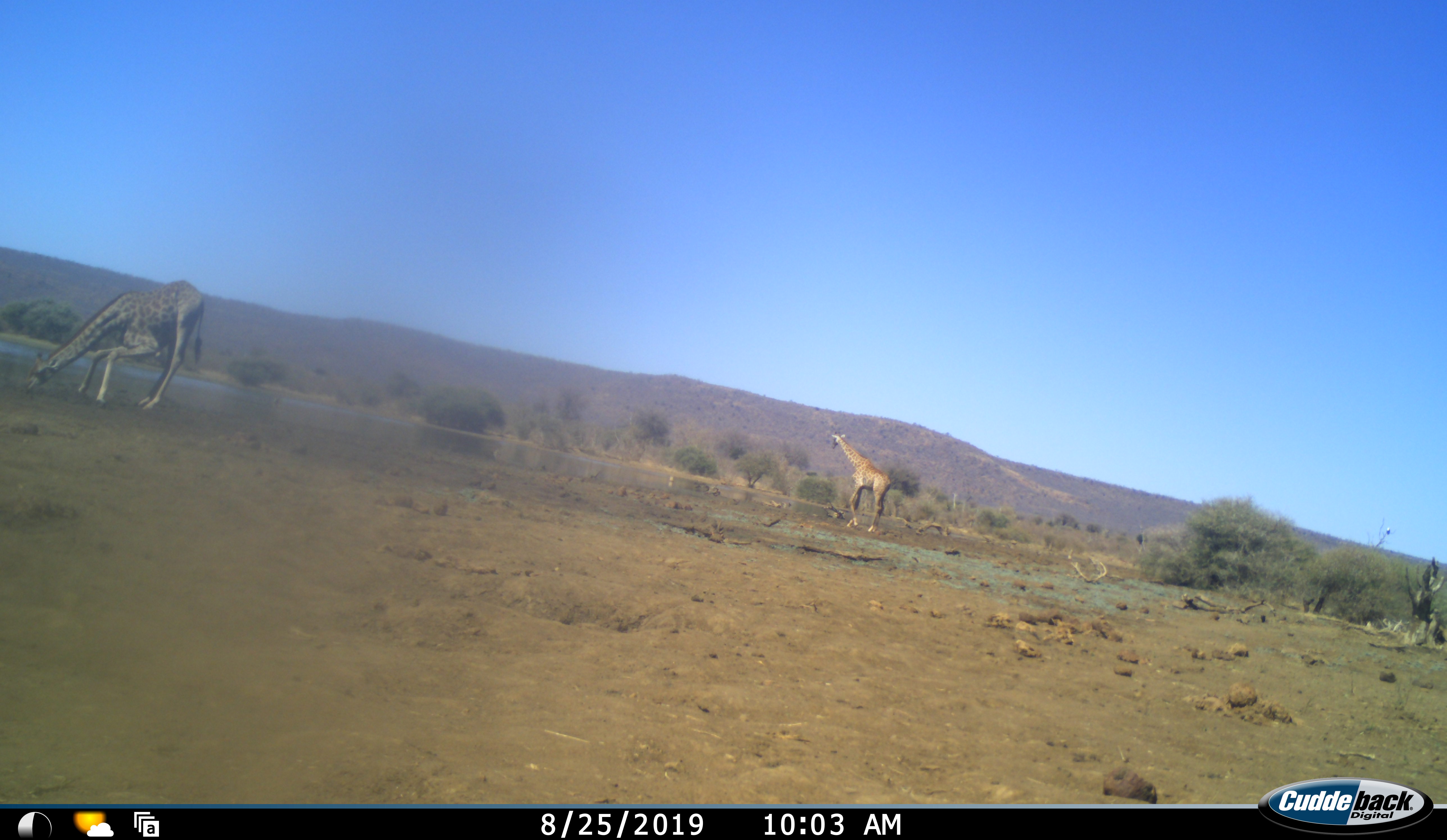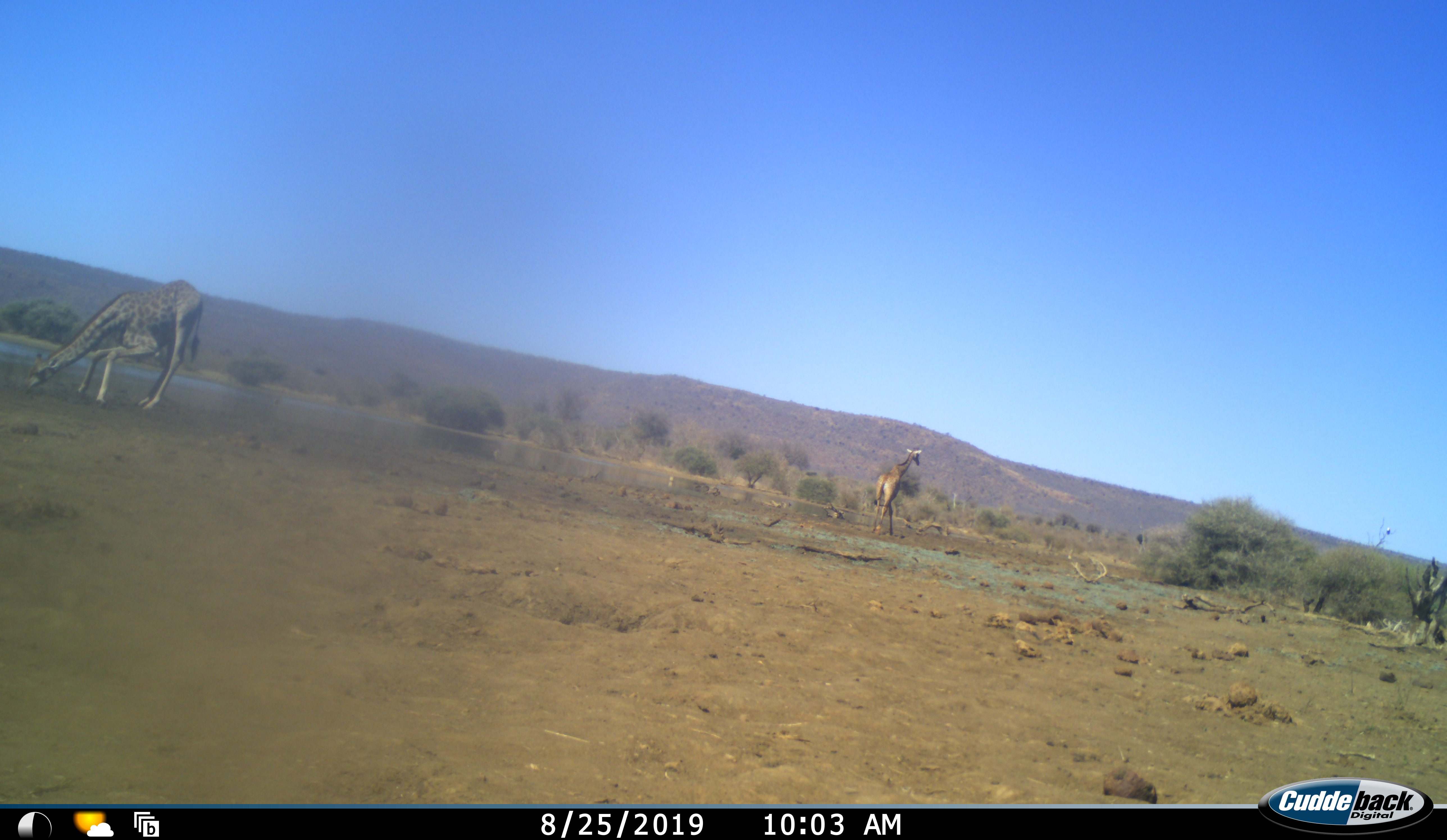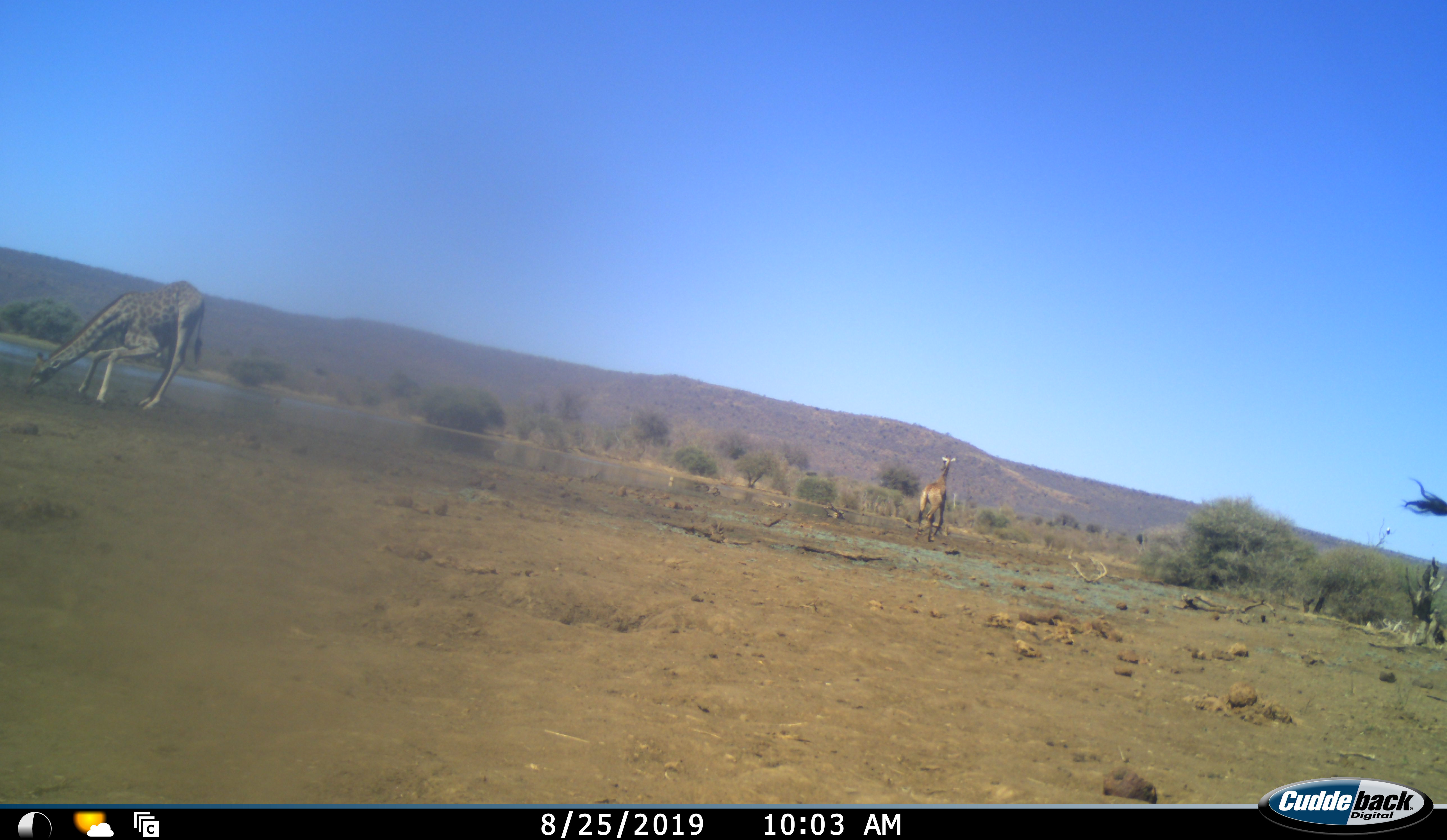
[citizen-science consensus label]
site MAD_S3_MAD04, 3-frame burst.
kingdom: Animalia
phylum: Chordata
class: Mammalia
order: Artiodactyla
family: Giraffidae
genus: Giraffa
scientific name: Giraffa camelopardalis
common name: giraffe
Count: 2.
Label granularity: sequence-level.